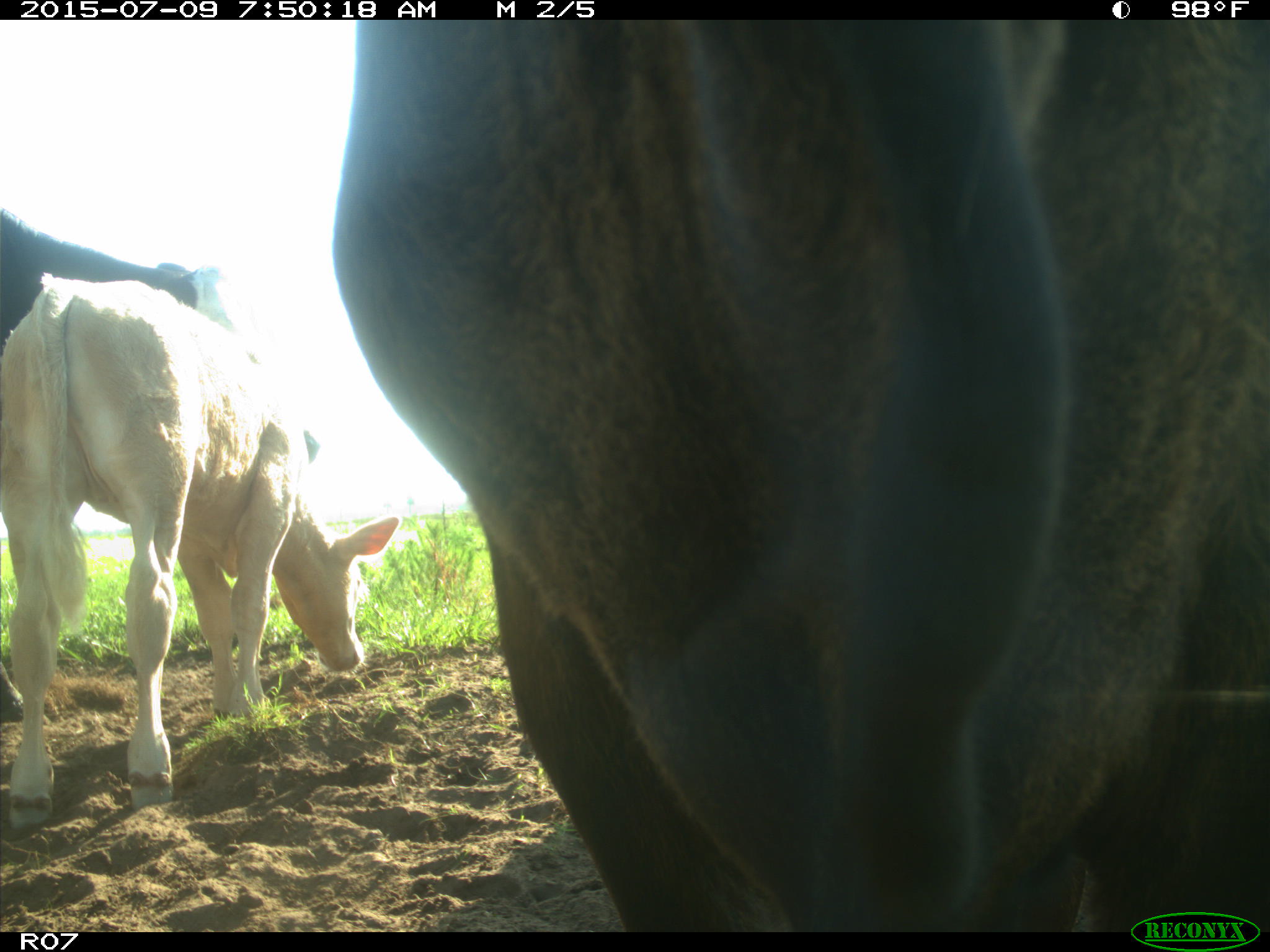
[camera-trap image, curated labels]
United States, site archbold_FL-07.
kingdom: Animalia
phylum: Chordata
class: Mammalia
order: Artiodactyla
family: Bovidae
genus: Bos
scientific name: Bos taurus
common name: domestic cow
Bos taurus (domestic cow).